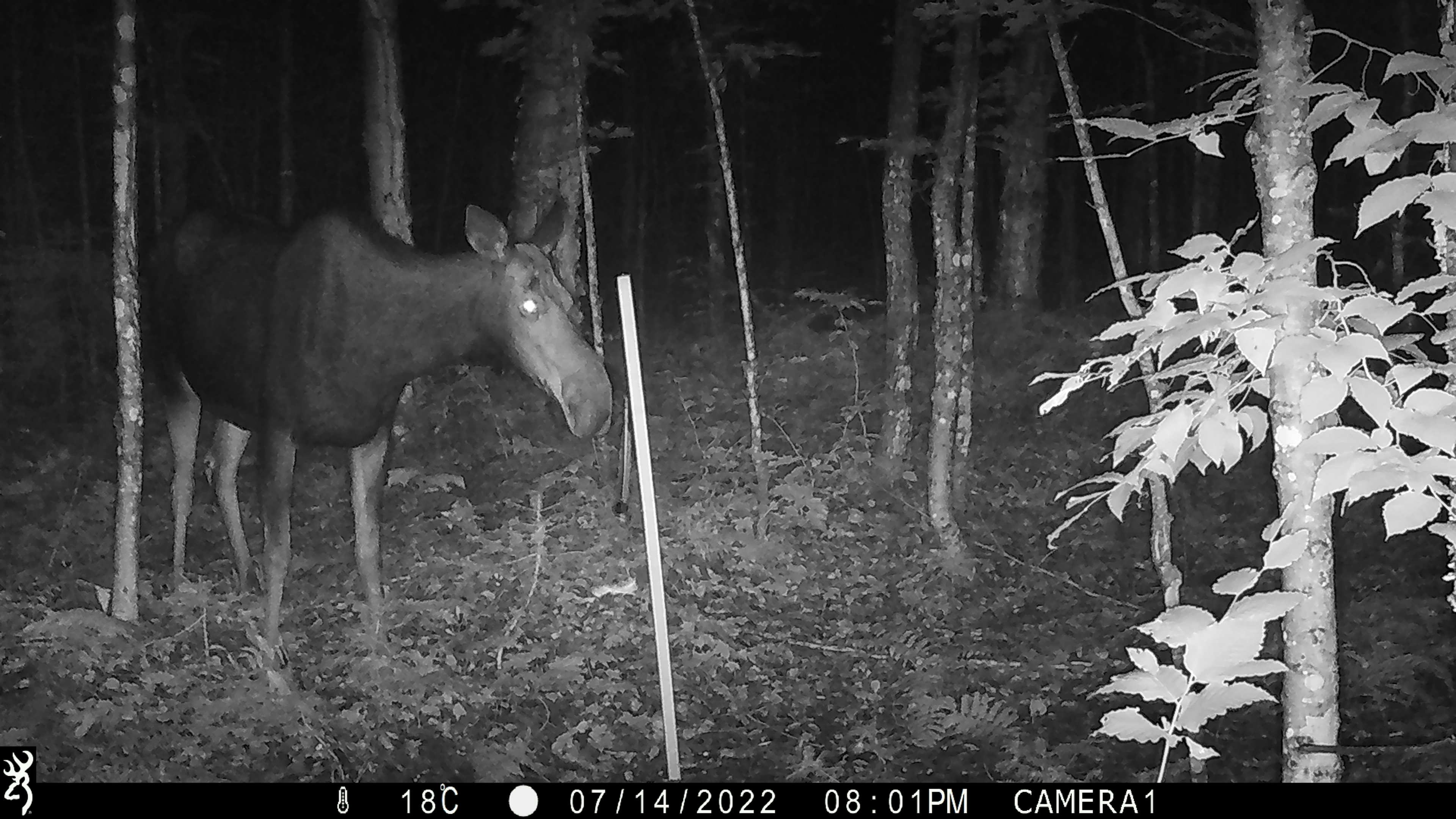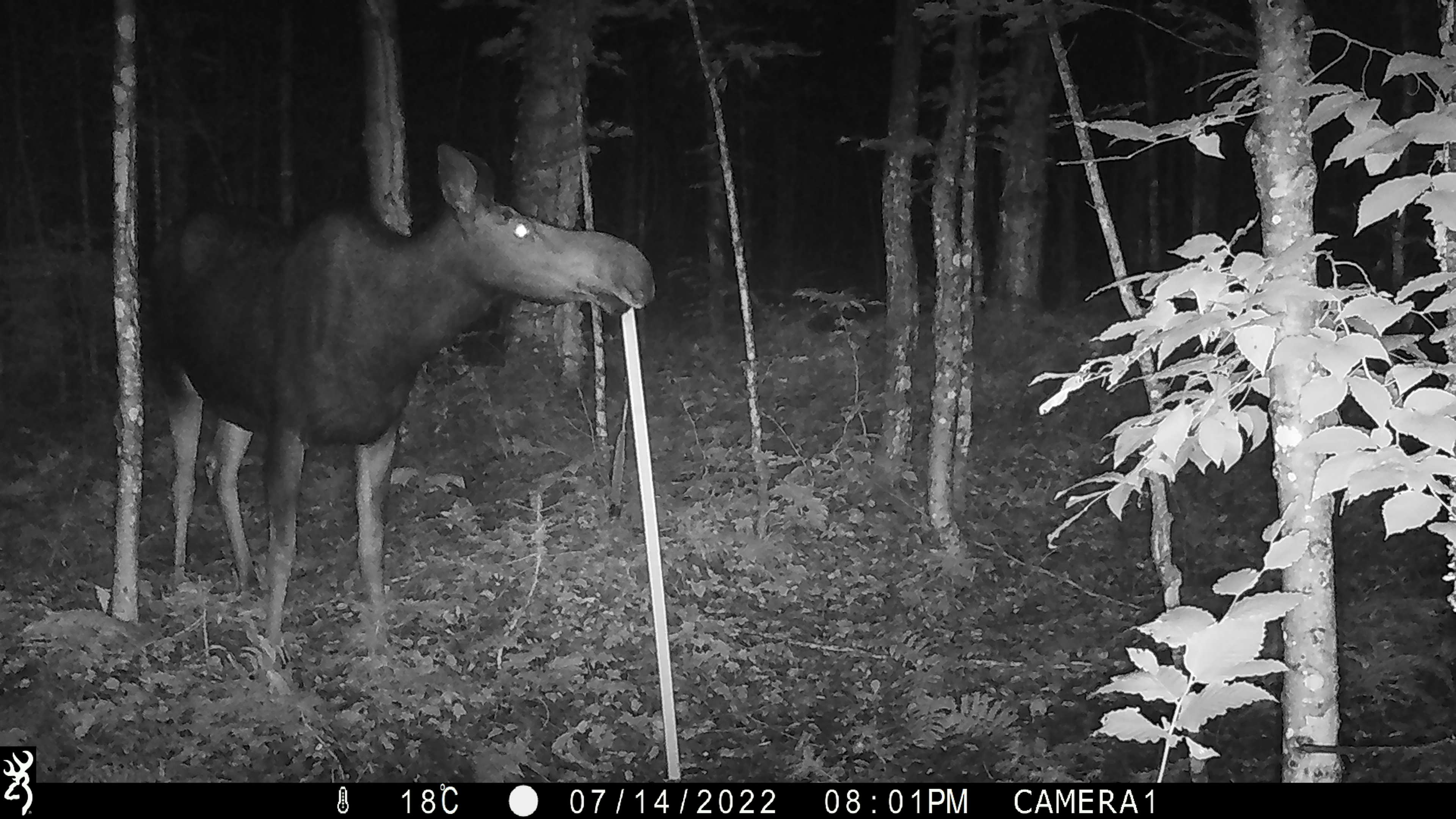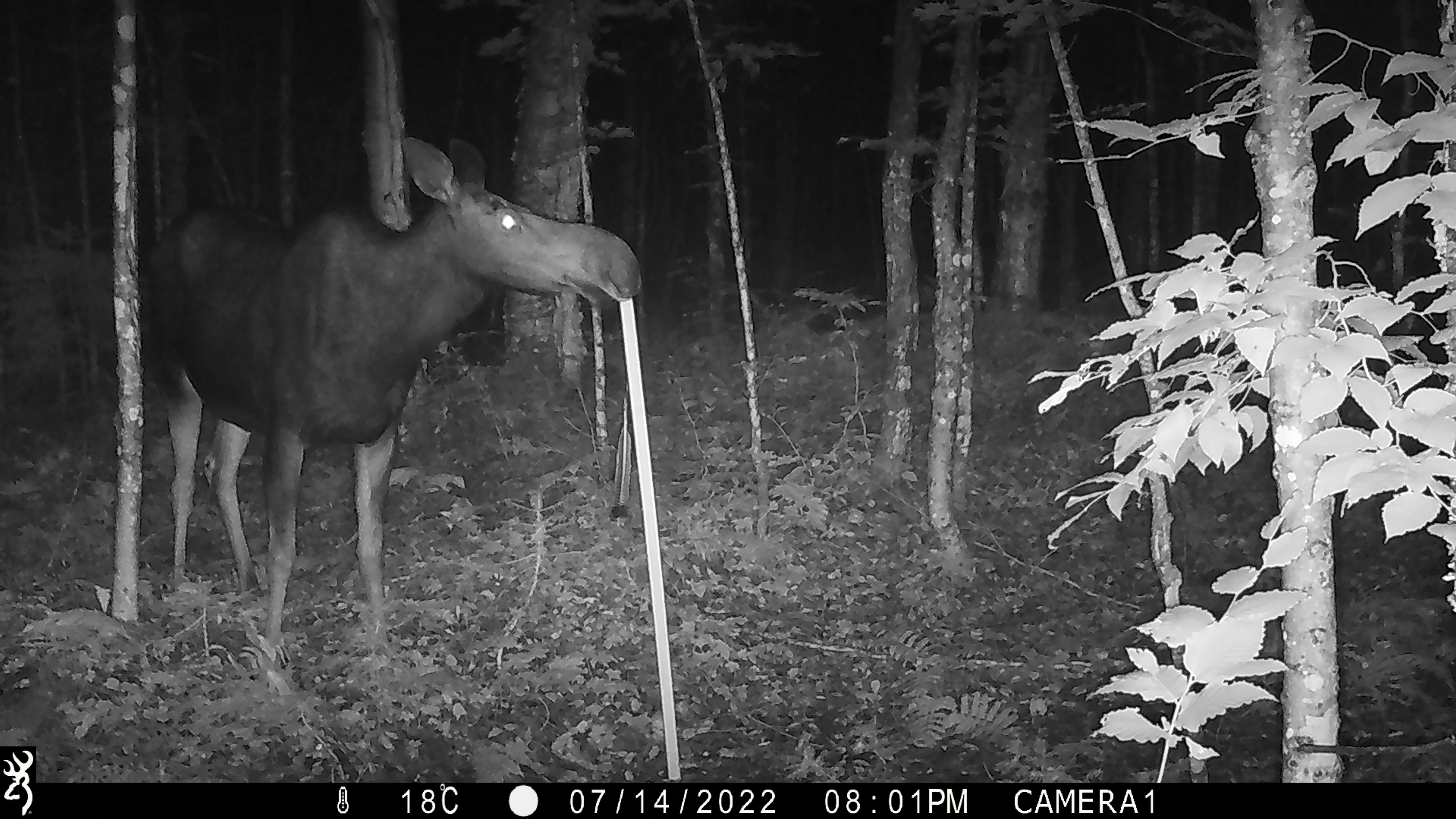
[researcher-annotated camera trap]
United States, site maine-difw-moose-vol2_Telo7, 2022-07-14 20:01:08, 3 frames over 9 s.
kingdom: Animalia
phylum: Chordata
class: Mammalia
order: Artiodactyla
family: Cervidae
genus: Alces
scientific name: Alces alces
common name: moose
Moose (Alces alces).